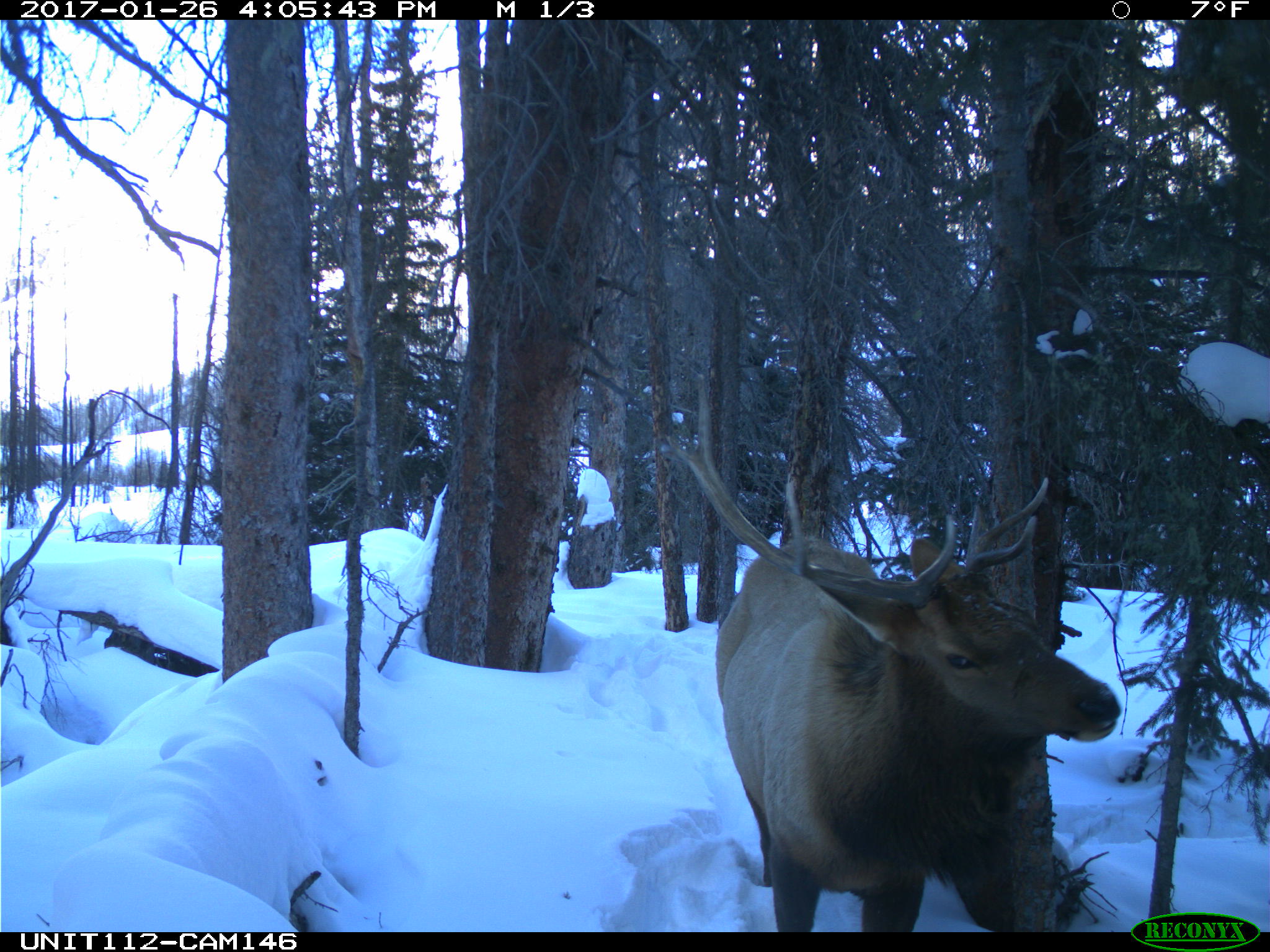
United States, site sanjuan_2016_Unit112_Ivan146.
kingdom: Animalia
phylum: Chordata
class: Mammalia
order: Artiodactyla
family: Cervidae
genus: Cervus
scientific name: Cervus elaphus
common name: red deer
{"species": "Cervus elaphus (red deer)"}